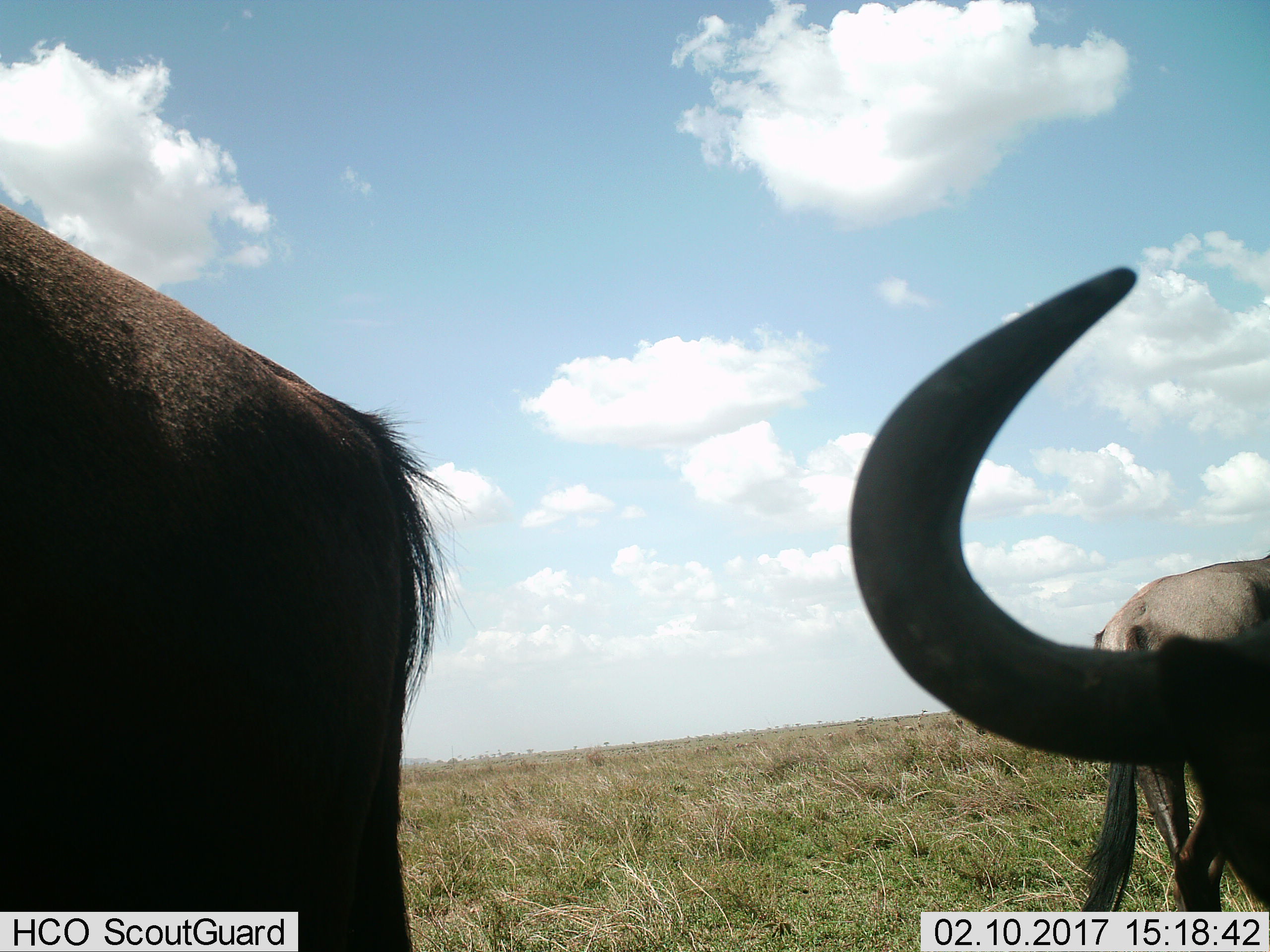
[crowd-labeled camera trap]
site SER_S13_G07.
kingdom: Animalia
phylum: Chordata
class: Mammalia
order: Artiodactyla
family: Bovidae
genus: Connochaetes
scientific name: Connochaetes taurinus taurinus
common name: blue wildebeest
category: wildebeestblue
Wildebeestblue (blue wildebeest) (Connochaetes taurinus taurinus), count 3. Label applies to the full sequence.